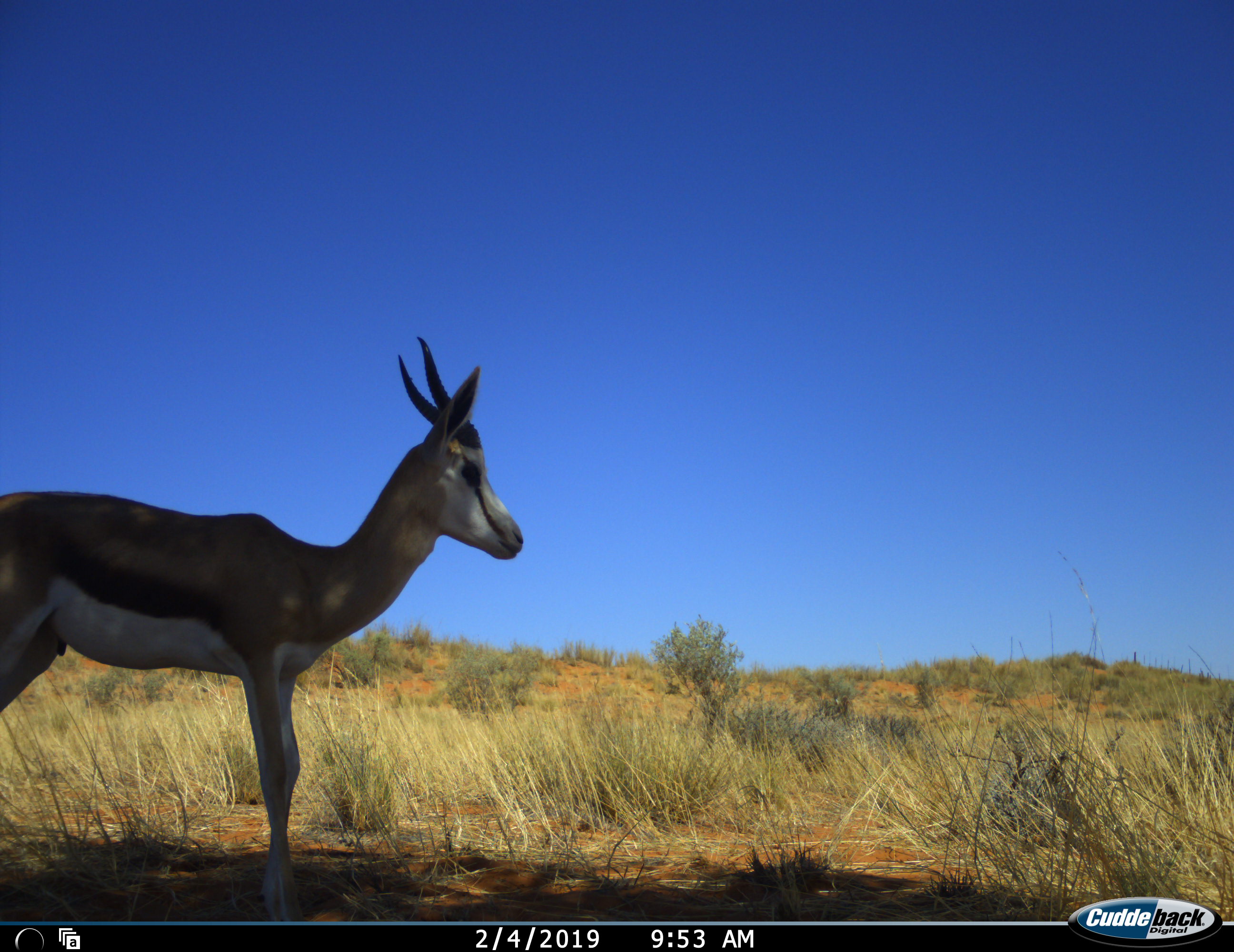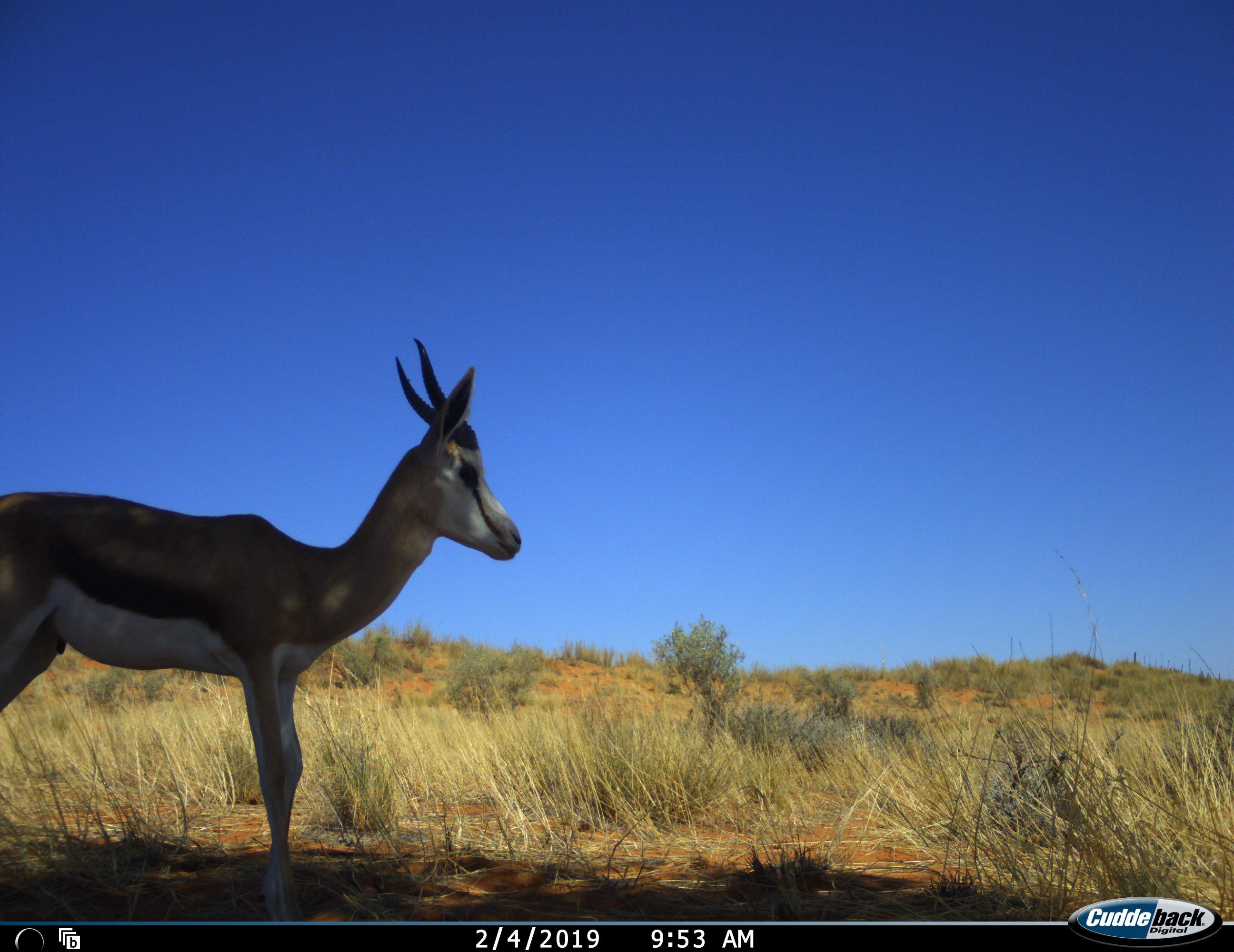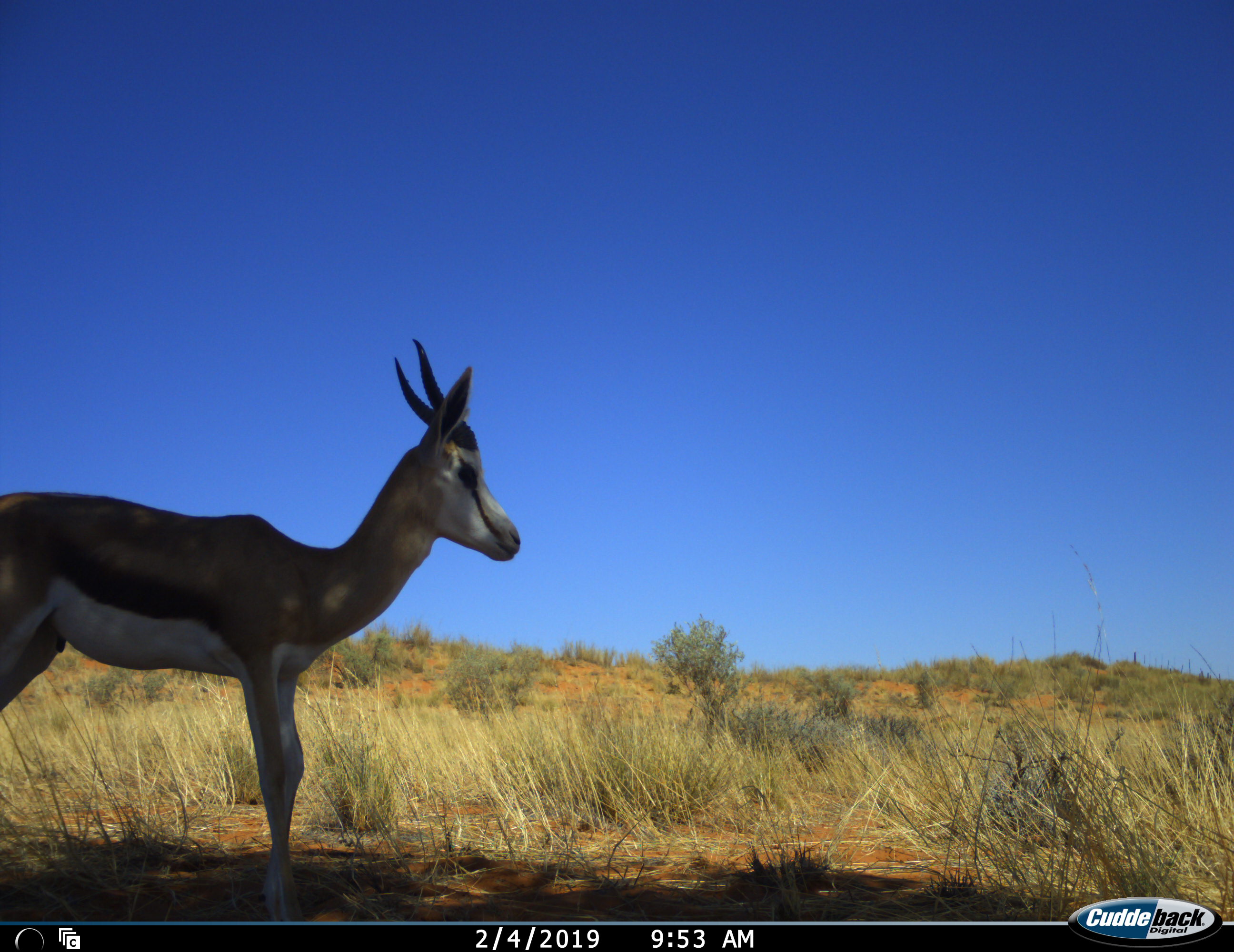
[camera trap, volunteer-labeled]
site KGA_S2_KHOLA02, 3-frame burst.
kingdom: Animalia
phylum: Chordata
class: Mammalia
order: Artiodactyla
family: Bovidae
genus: Antidorcas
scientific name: Antidorcas marsupialis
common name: springbok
Springbok (Antidorcas marsupialis), count 1. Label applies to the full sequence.